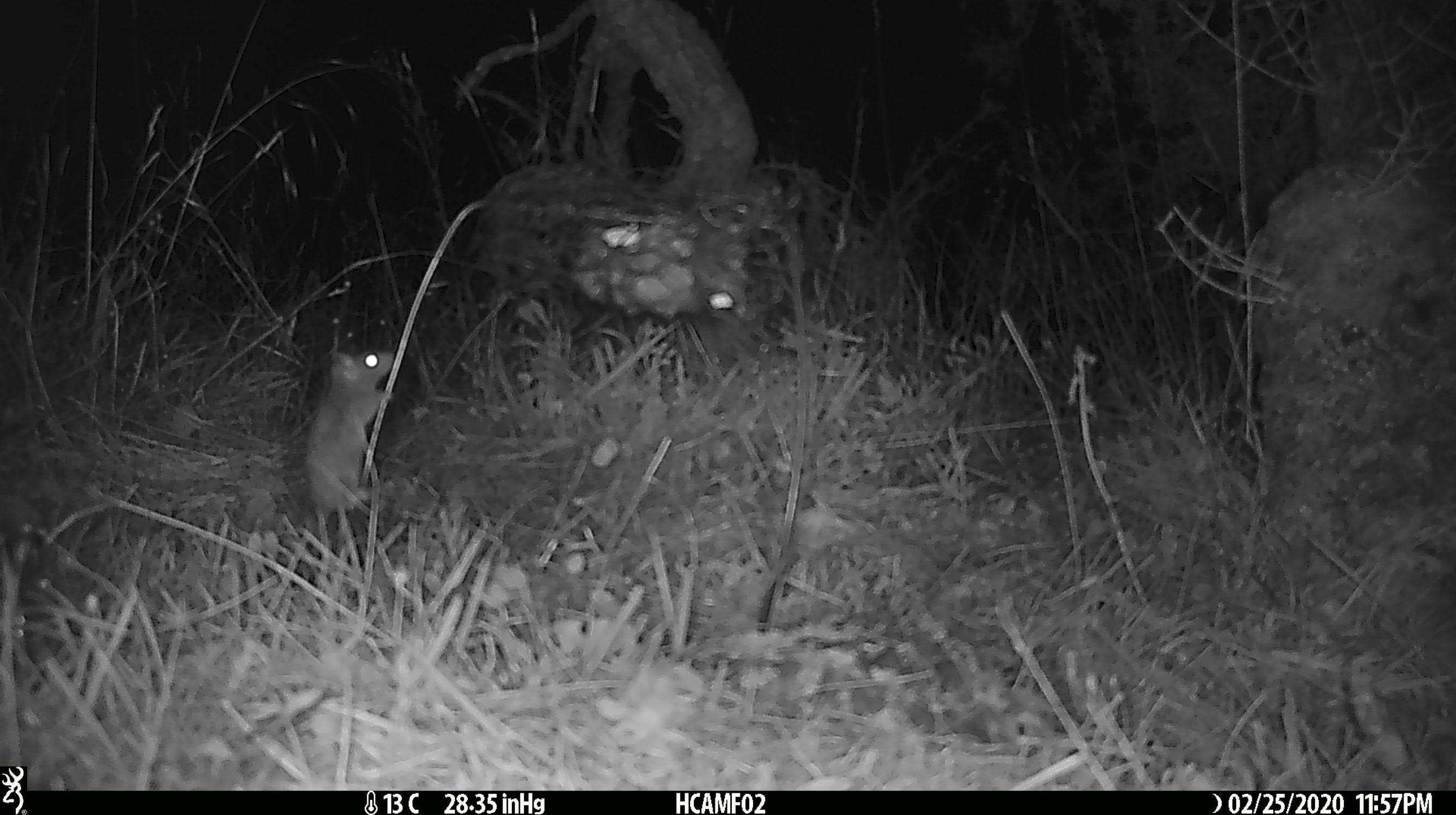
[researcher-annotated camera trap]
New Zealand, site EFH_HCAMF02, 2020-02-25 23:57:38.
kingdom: Animalia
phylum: Chordata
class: Mammalia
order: Rodentia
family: Muridae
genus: Mus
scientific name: Mus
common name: mouse